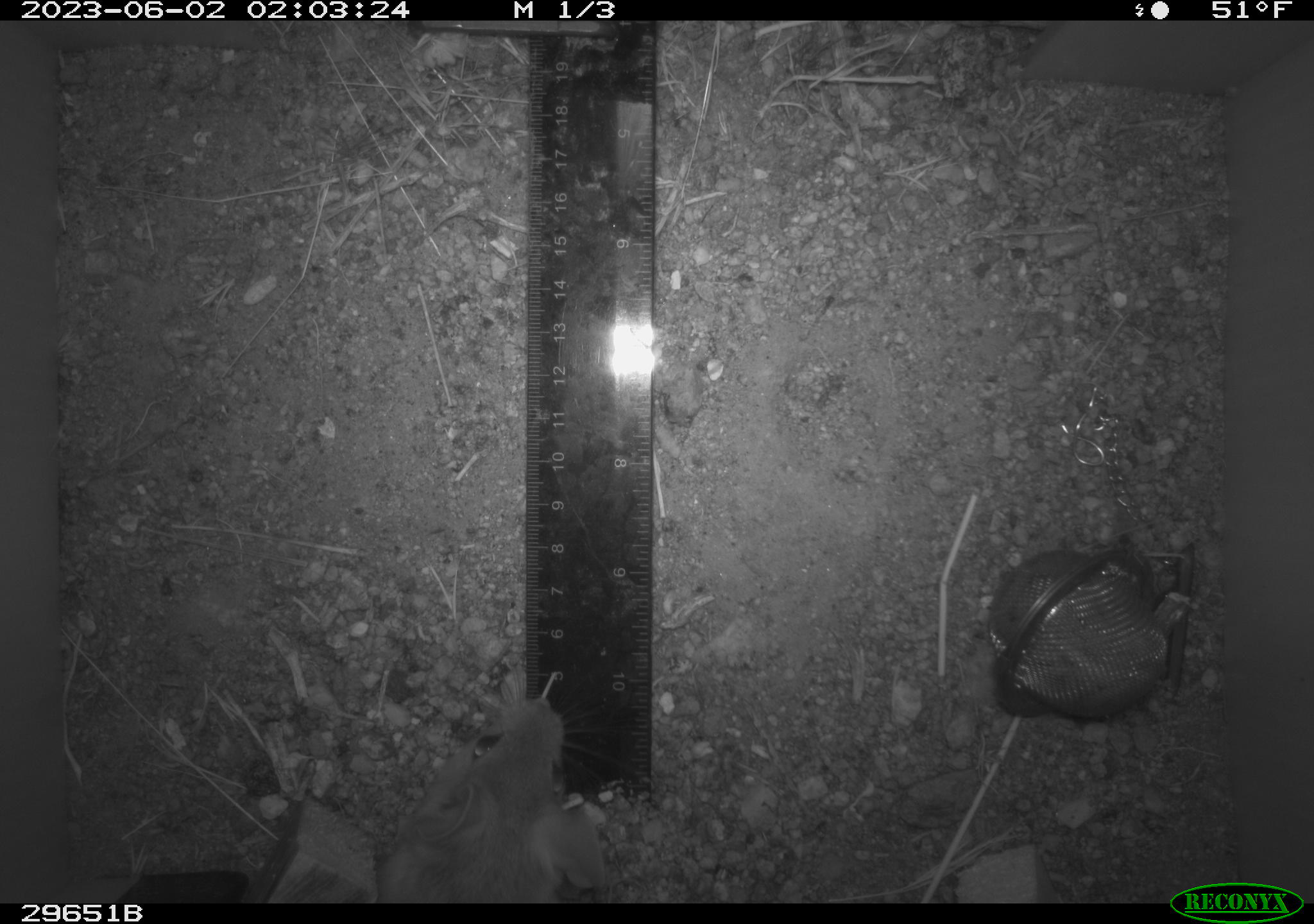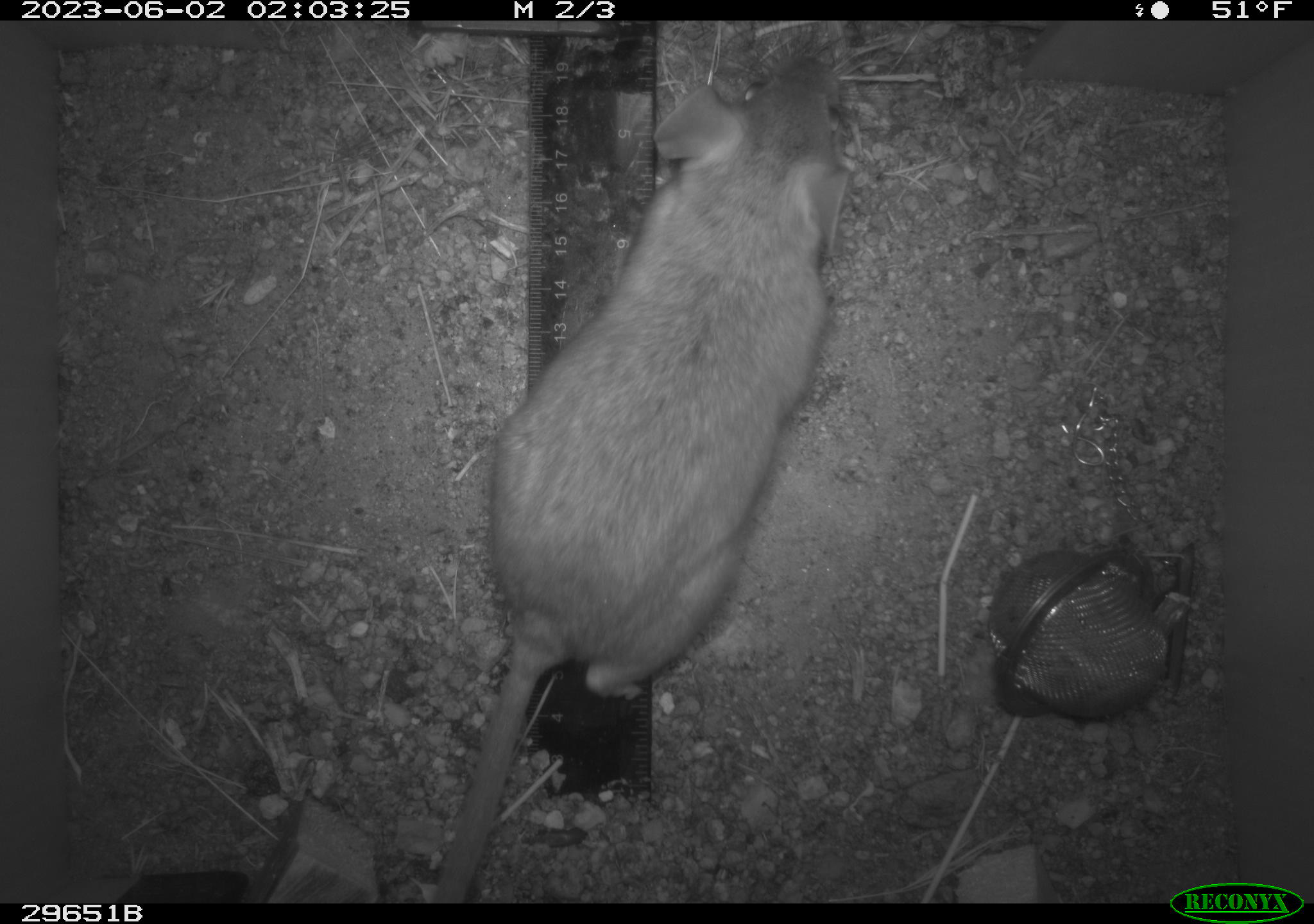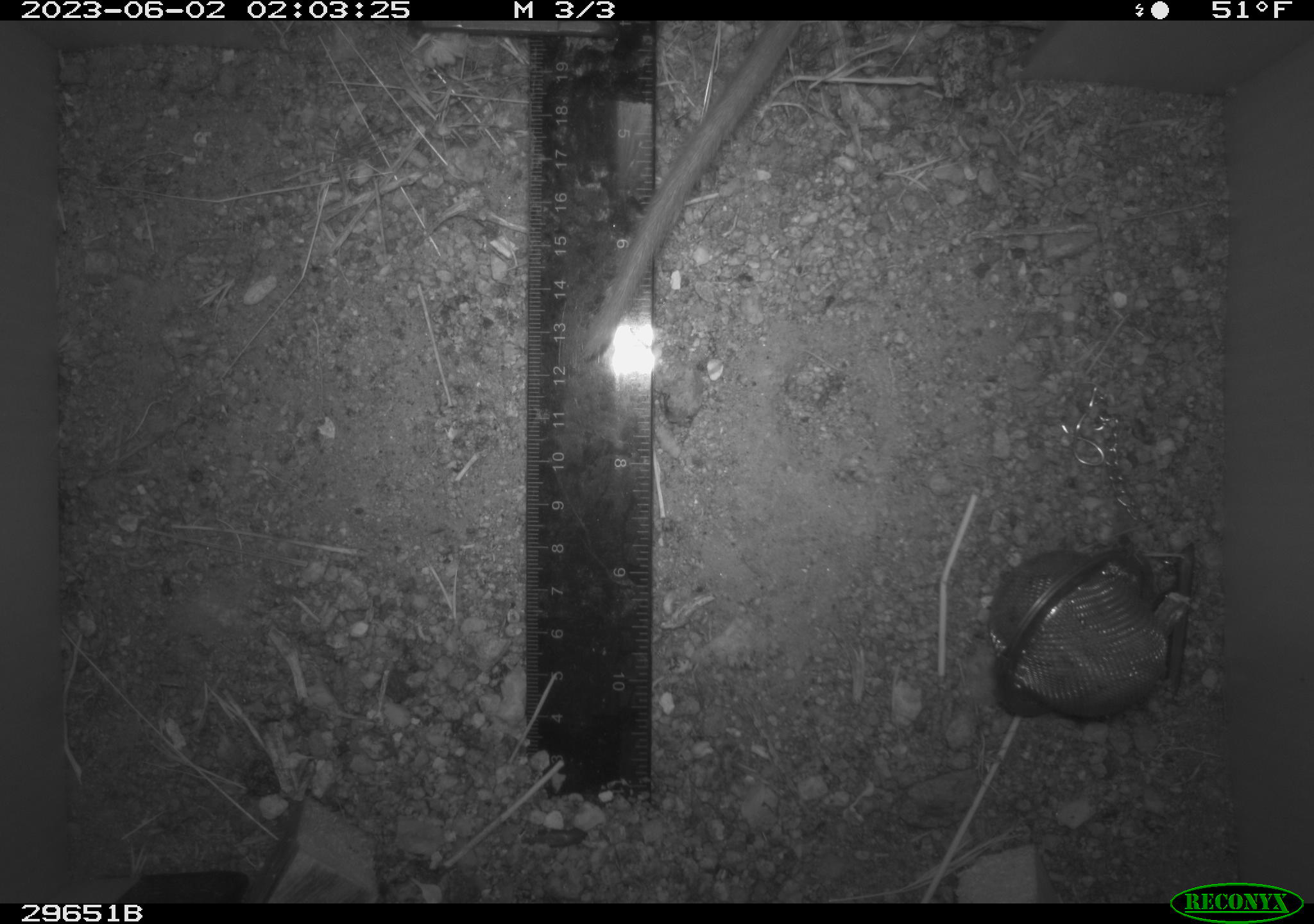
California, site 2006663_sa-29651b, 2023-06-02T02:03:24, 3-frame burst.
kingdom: Animalia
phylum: Chordata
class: Mammalia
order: Rodentia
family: Cricetidae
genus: Peromyscus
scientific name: Peromyscus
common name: deer mice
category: peromyscus species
Peromyscus species (deer mice) (Peromyscus).